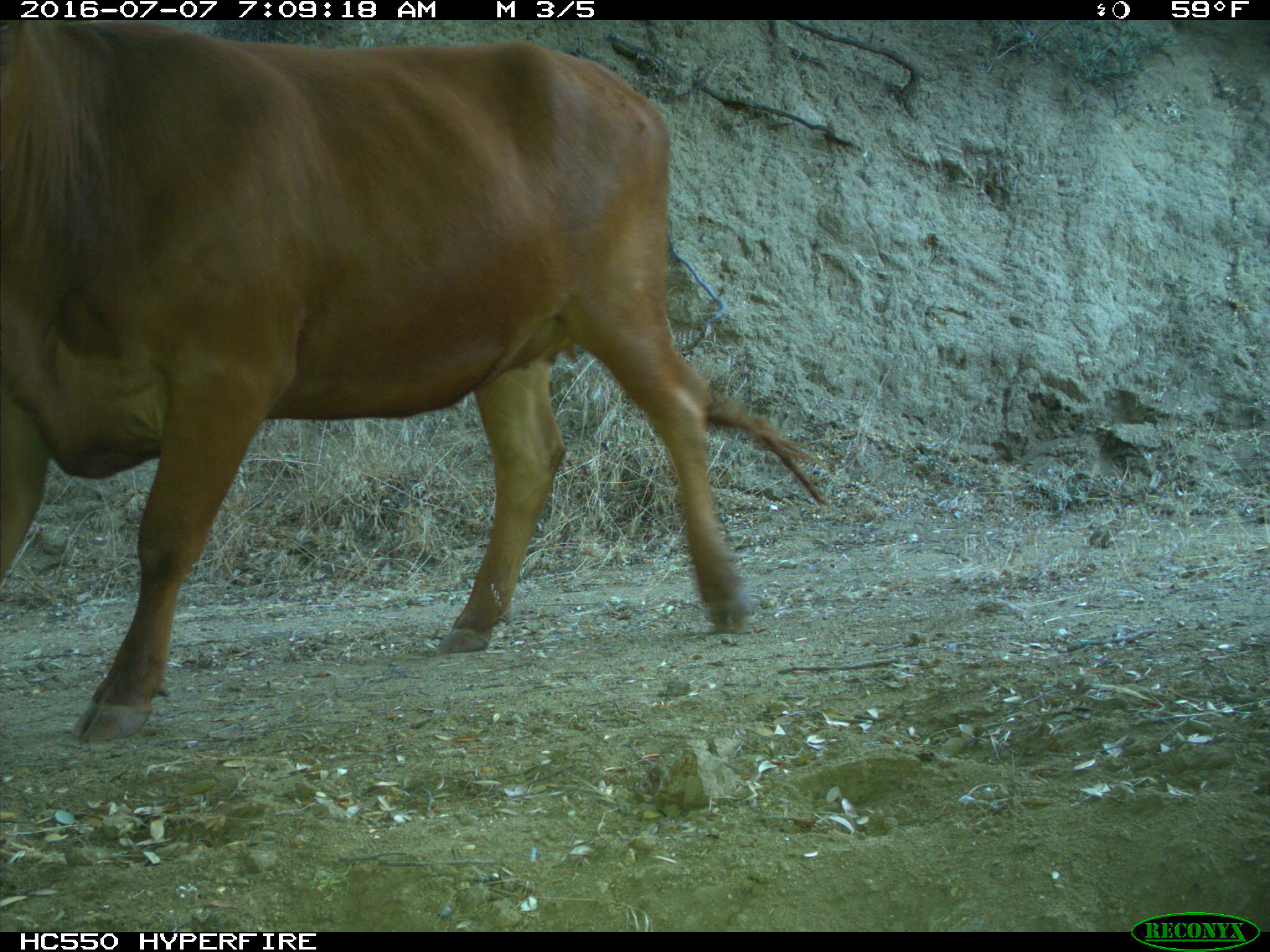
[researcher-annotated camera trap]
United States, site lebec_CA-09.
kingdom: Animalia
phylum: Chordata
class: Mammalia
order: Artiodactyla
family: Bovidae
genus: Bos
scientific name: Bos taurus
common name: domestic cow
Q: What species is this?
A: Bos taurus (domestic cow).